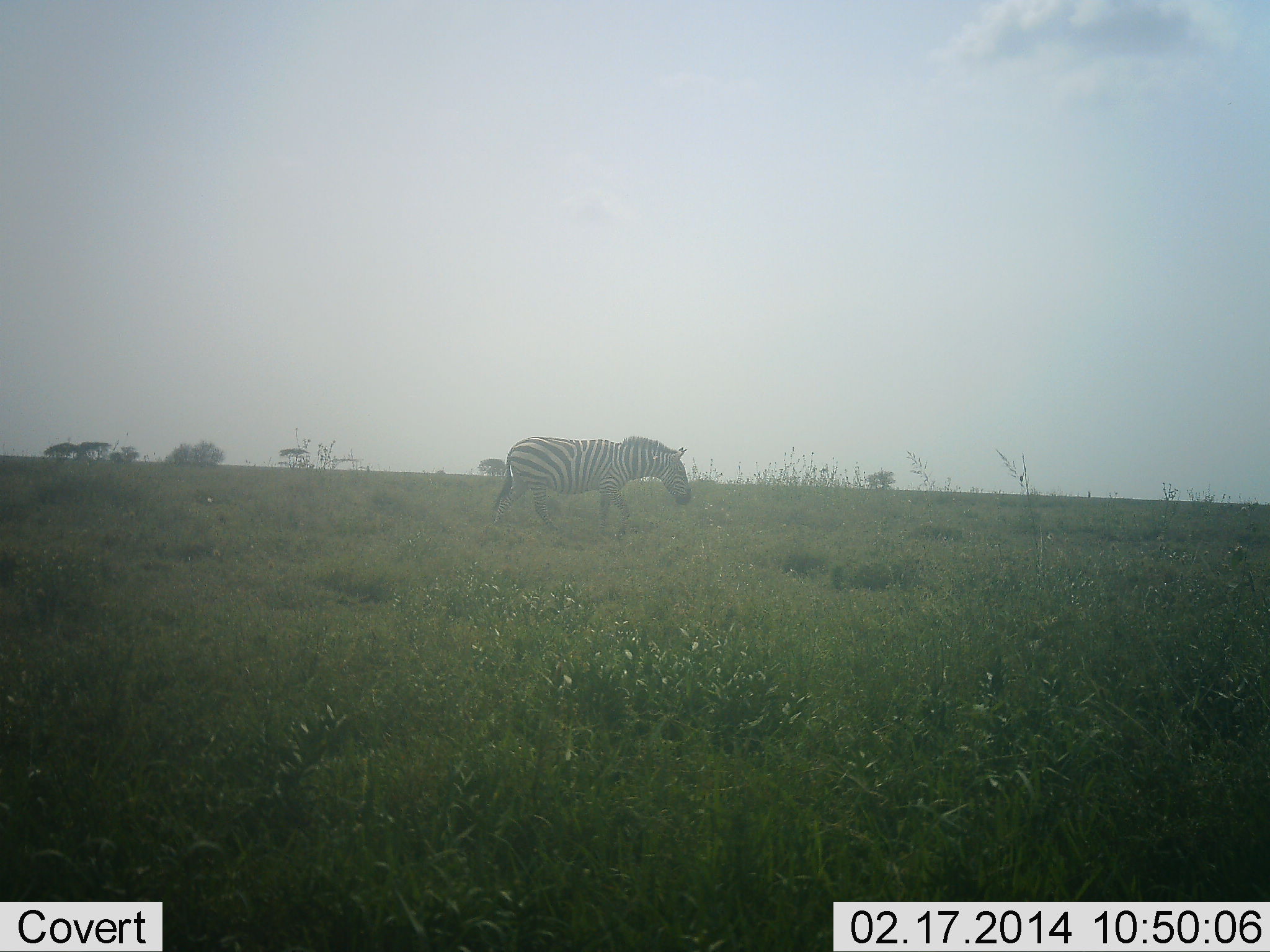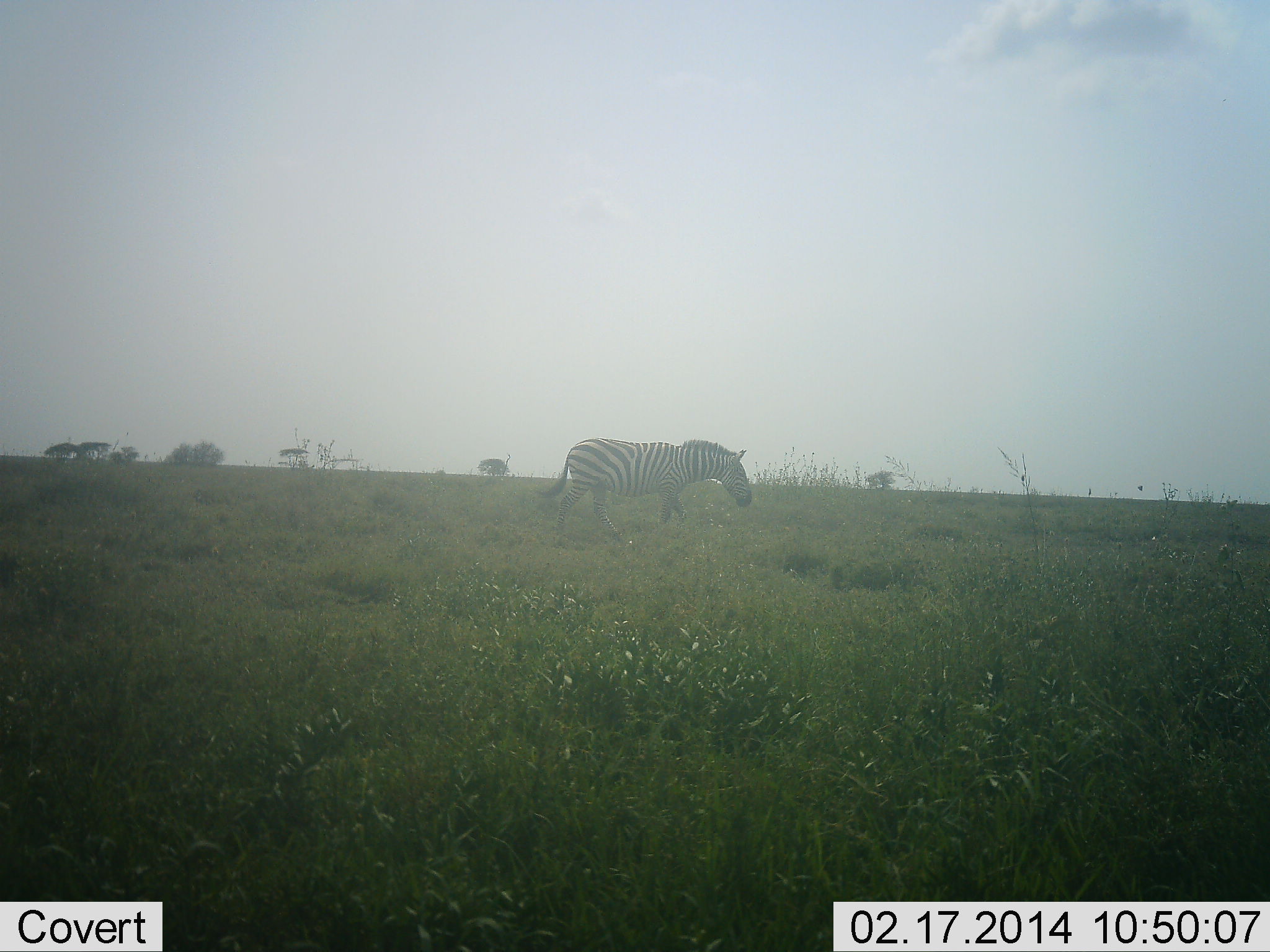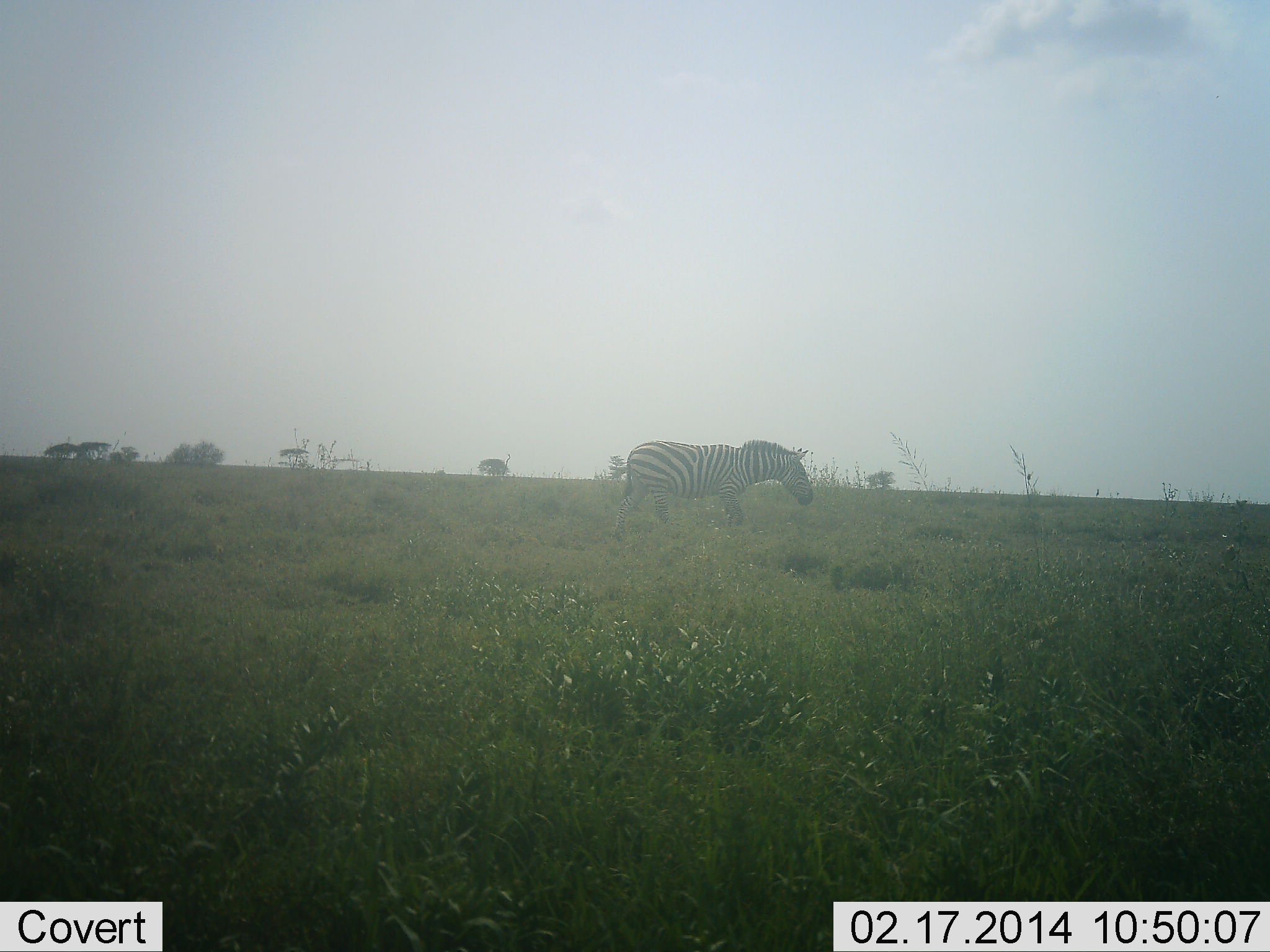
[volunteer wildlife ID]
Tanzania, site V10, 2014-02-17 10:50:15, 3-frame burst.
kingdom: Animalia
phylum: Chordata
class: Mammalia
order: Perissodactyla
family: Equidae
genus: Equus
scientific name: Equus quagga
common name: plains zebra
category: zebra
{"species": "zebra (plains zebra) (Equus quagga)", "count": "1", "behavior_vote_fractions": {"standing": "5%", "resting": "0%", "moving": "95%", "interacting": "0%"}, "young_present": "0%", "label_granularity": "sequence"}